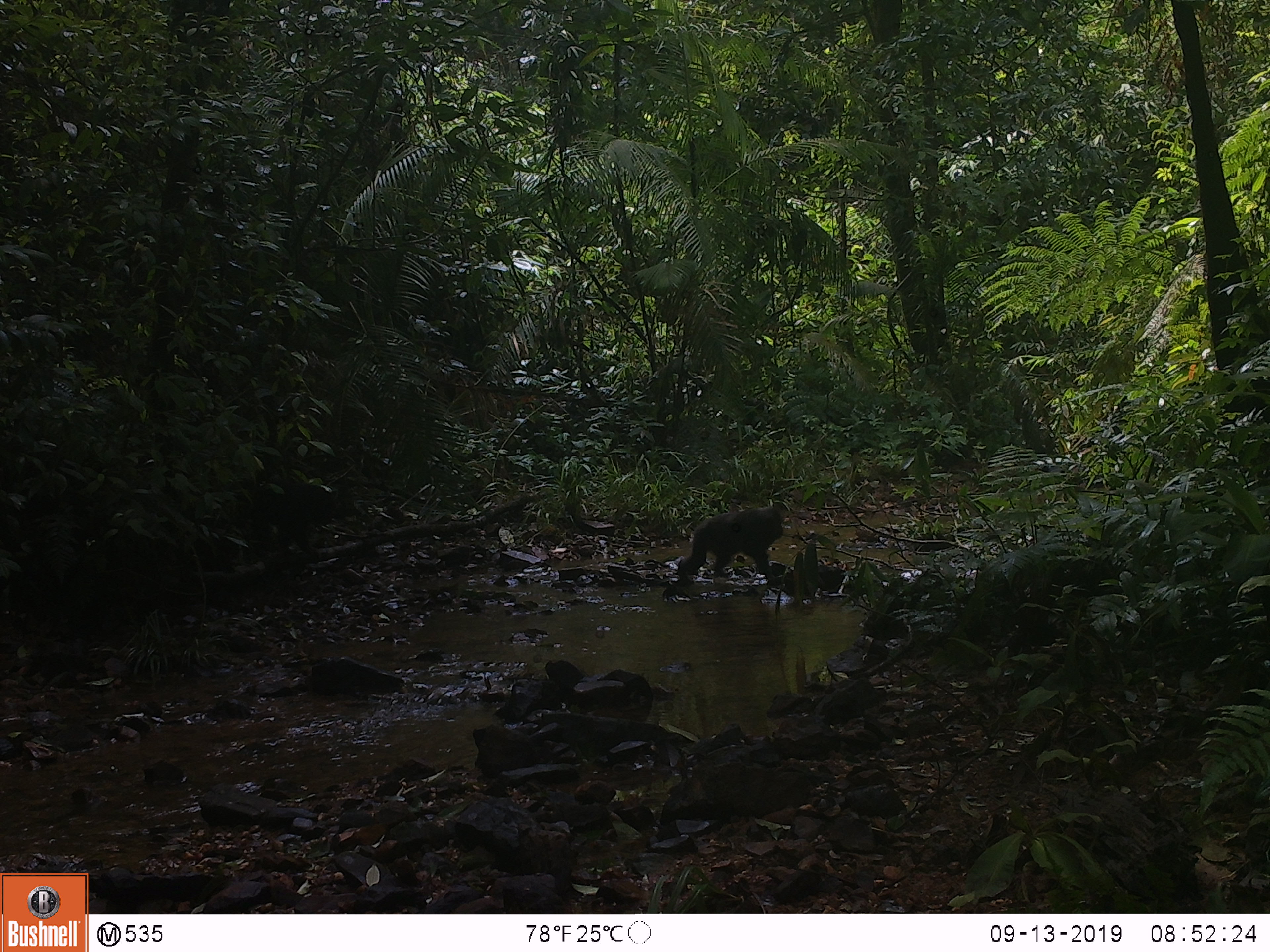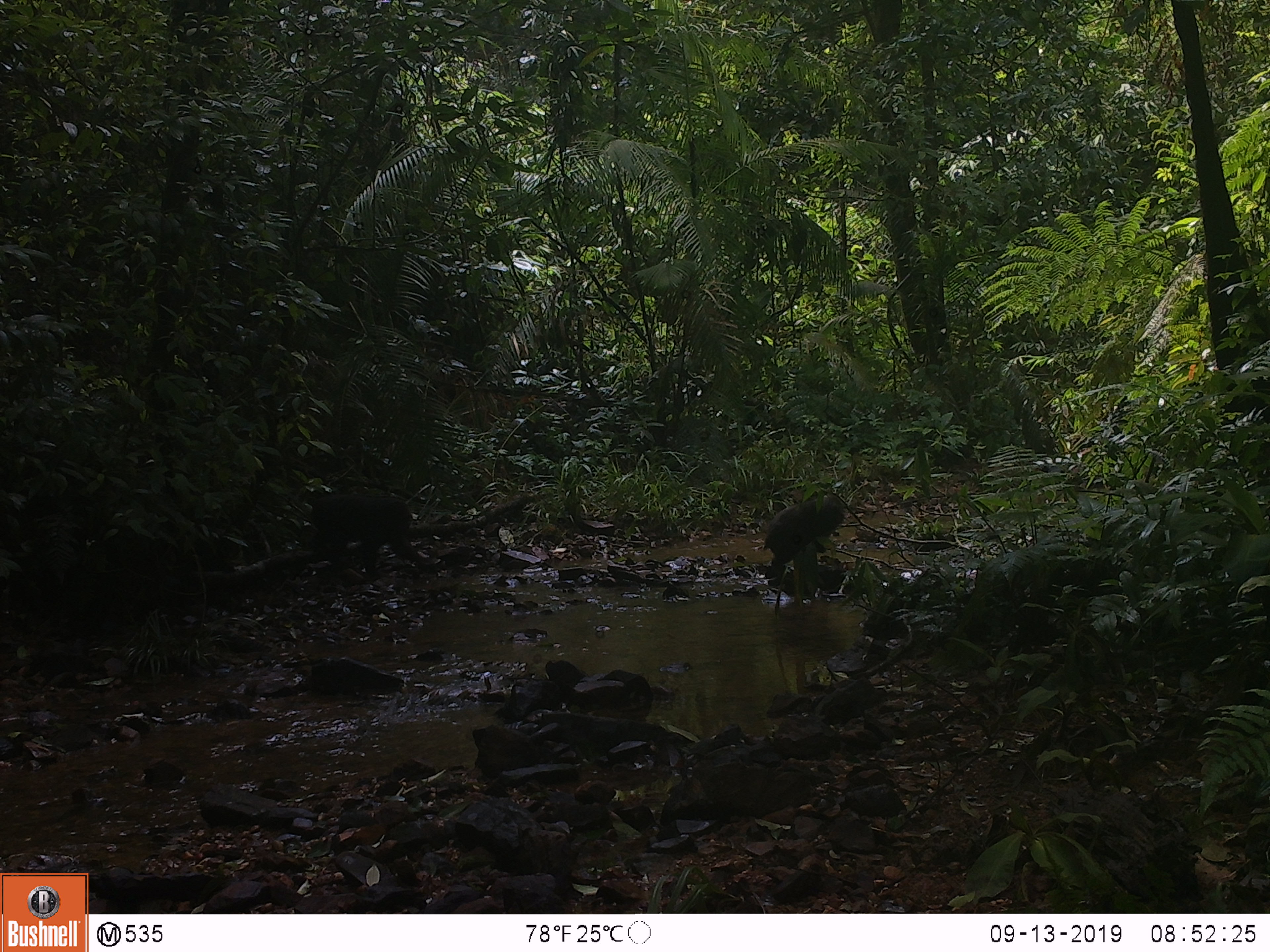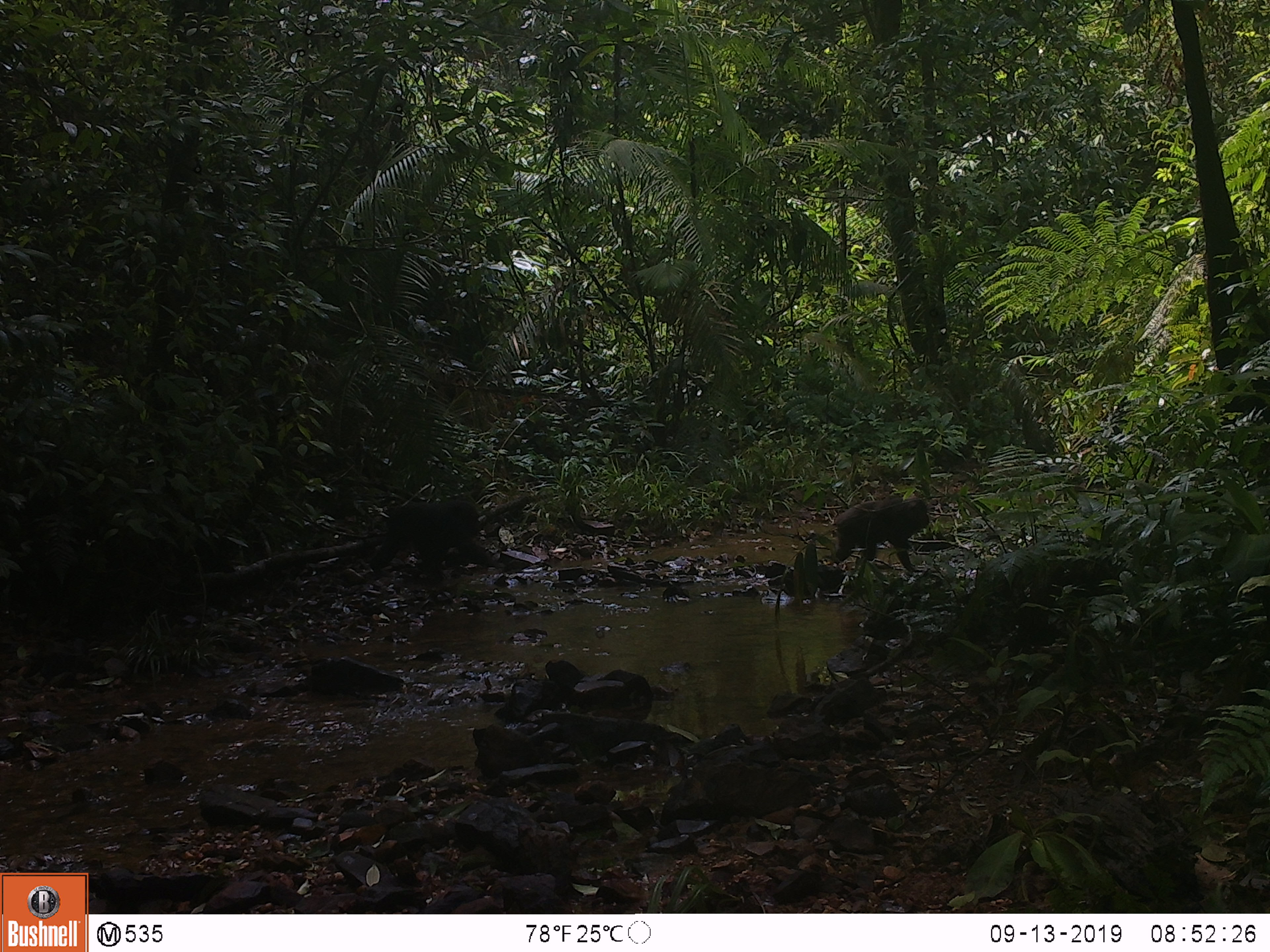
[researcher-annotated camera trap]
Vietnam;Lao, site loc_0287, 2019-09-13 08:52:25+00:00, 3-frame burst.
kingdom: Animalia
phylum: Chordata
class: Mammalia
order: Primates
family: Cercopithecidae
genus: Macaca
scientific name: Macaca arctoides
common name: stump-tailed macaque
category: stump tailed macaque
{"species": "stump tailed macaque (stump-tailed macaque) (Macaca arctoides)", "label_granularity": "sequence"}